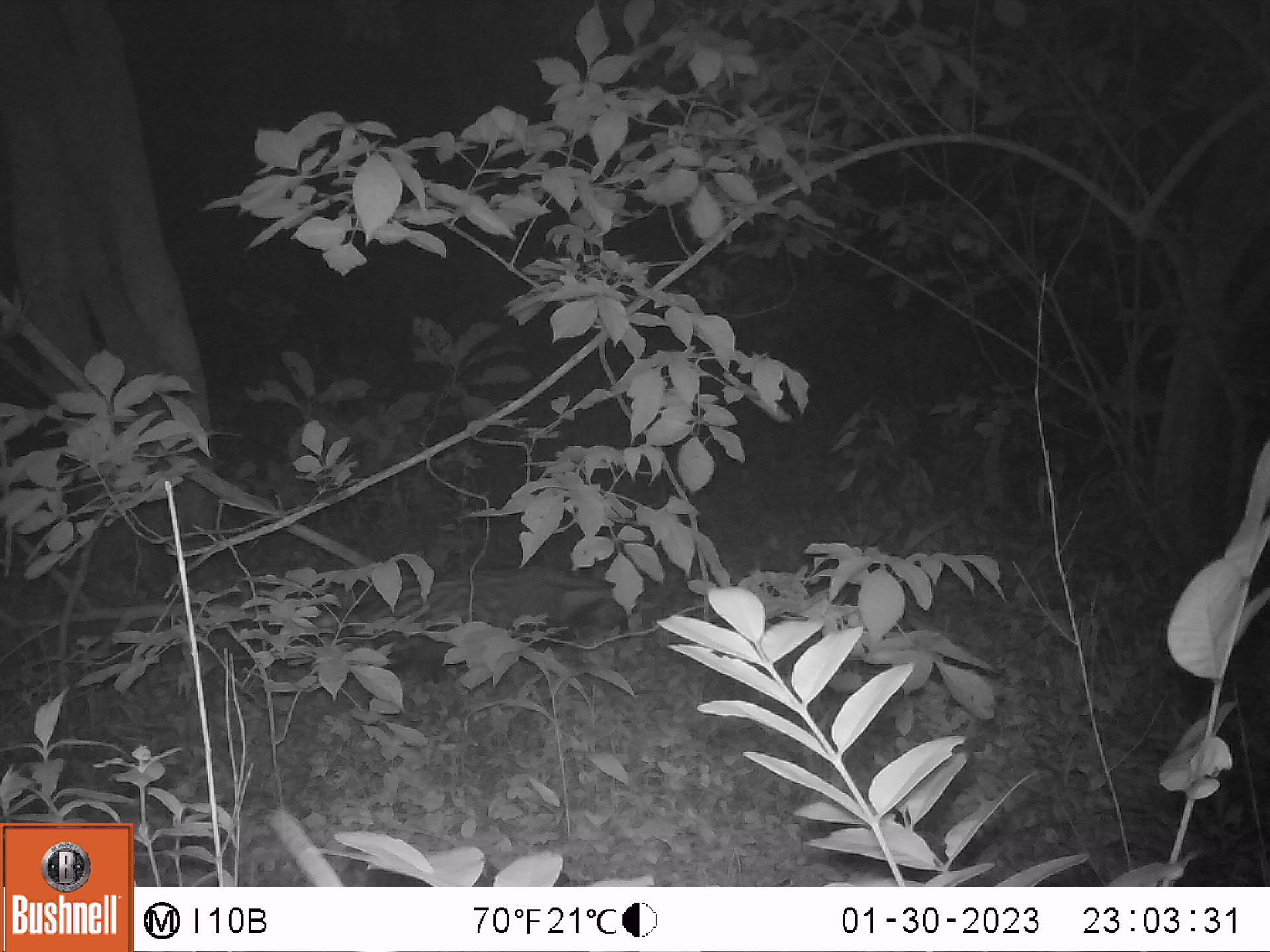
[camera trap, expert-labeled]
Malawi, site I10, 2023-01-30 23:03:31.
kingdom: Animalia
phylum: Chordata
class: Mammalia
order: Carnivora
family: Viverridae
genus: Civettictis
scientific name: Civettictis civetta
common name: african civet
African civet (Civettictis civetta), count 1.